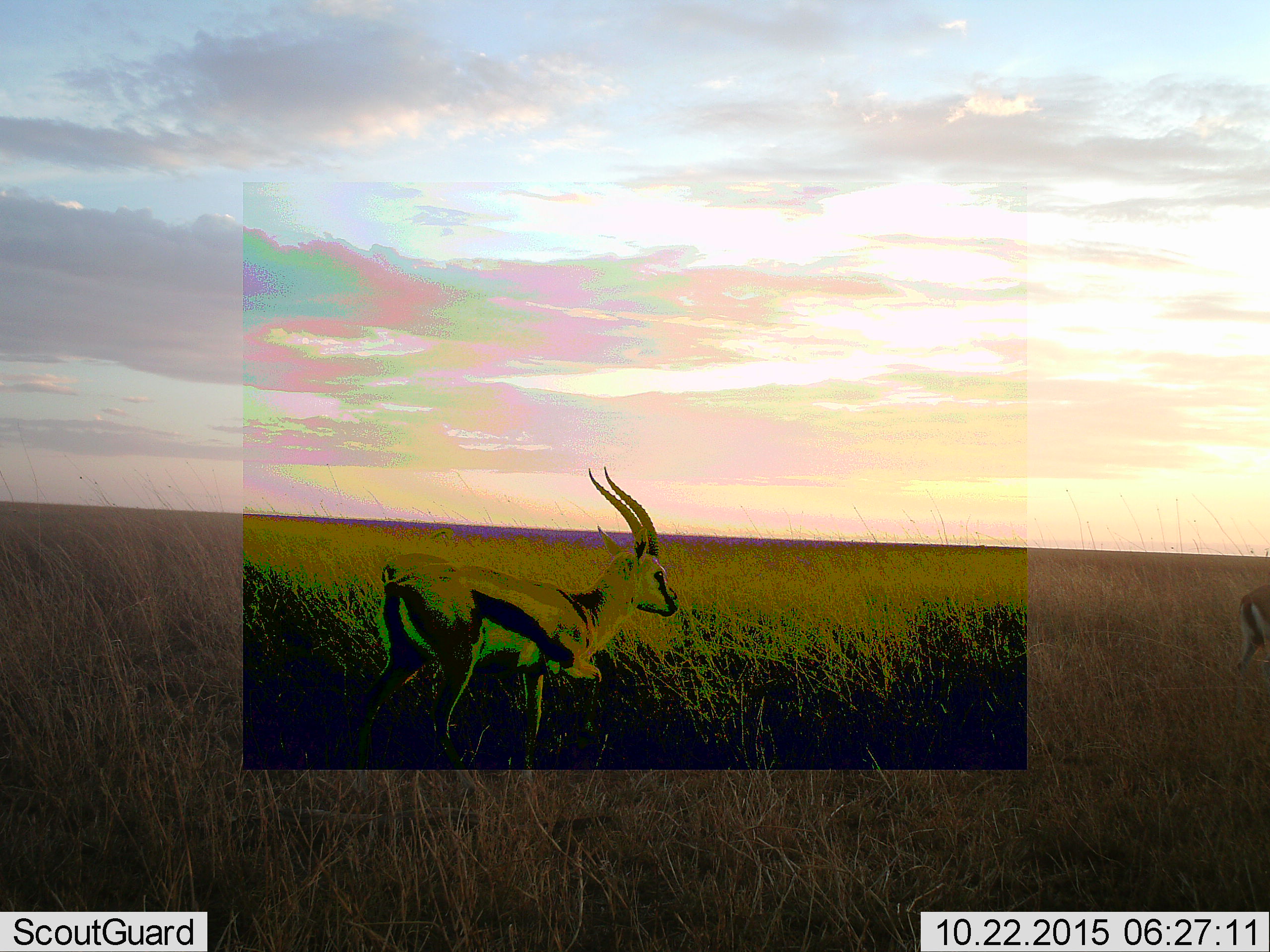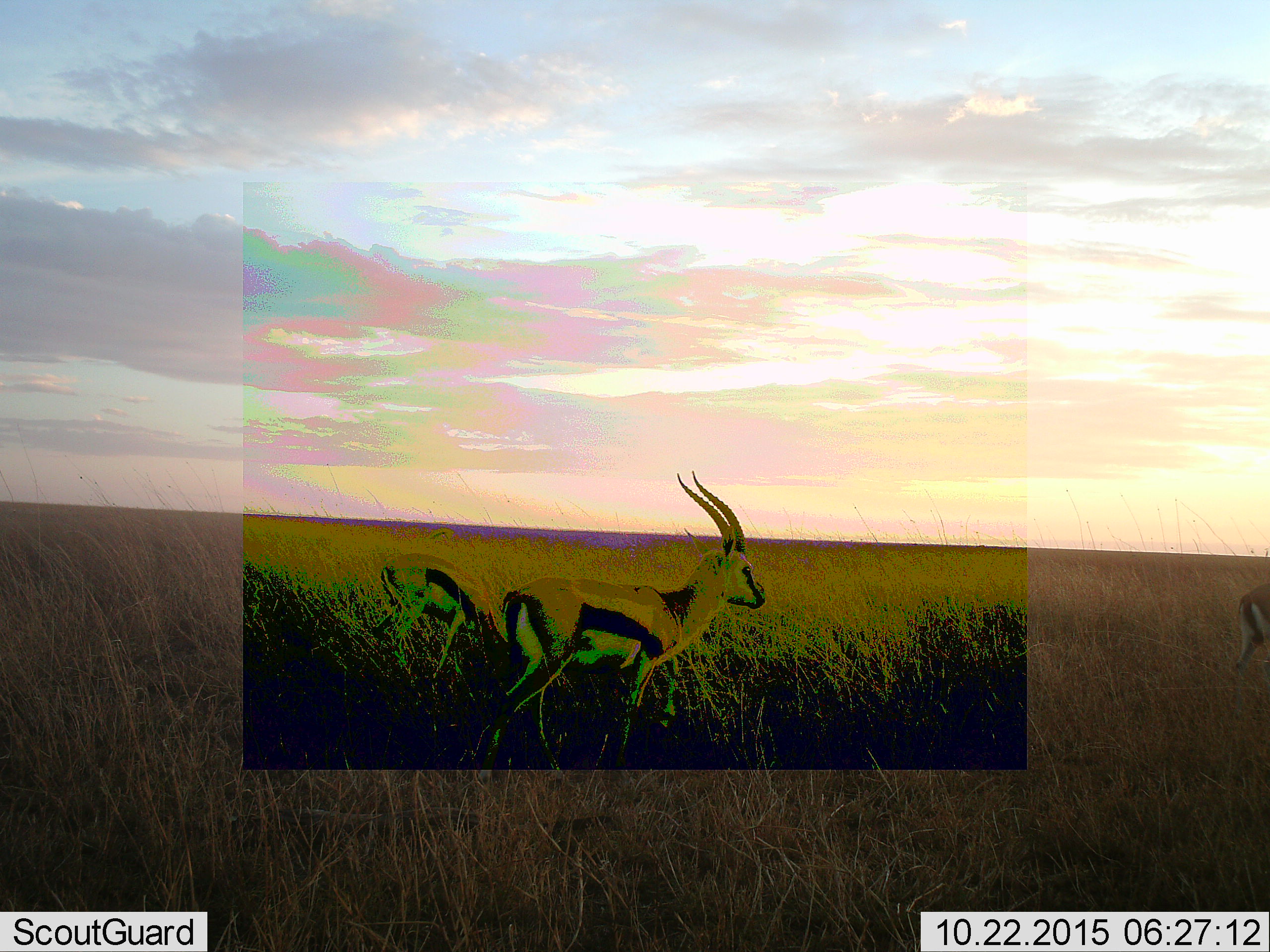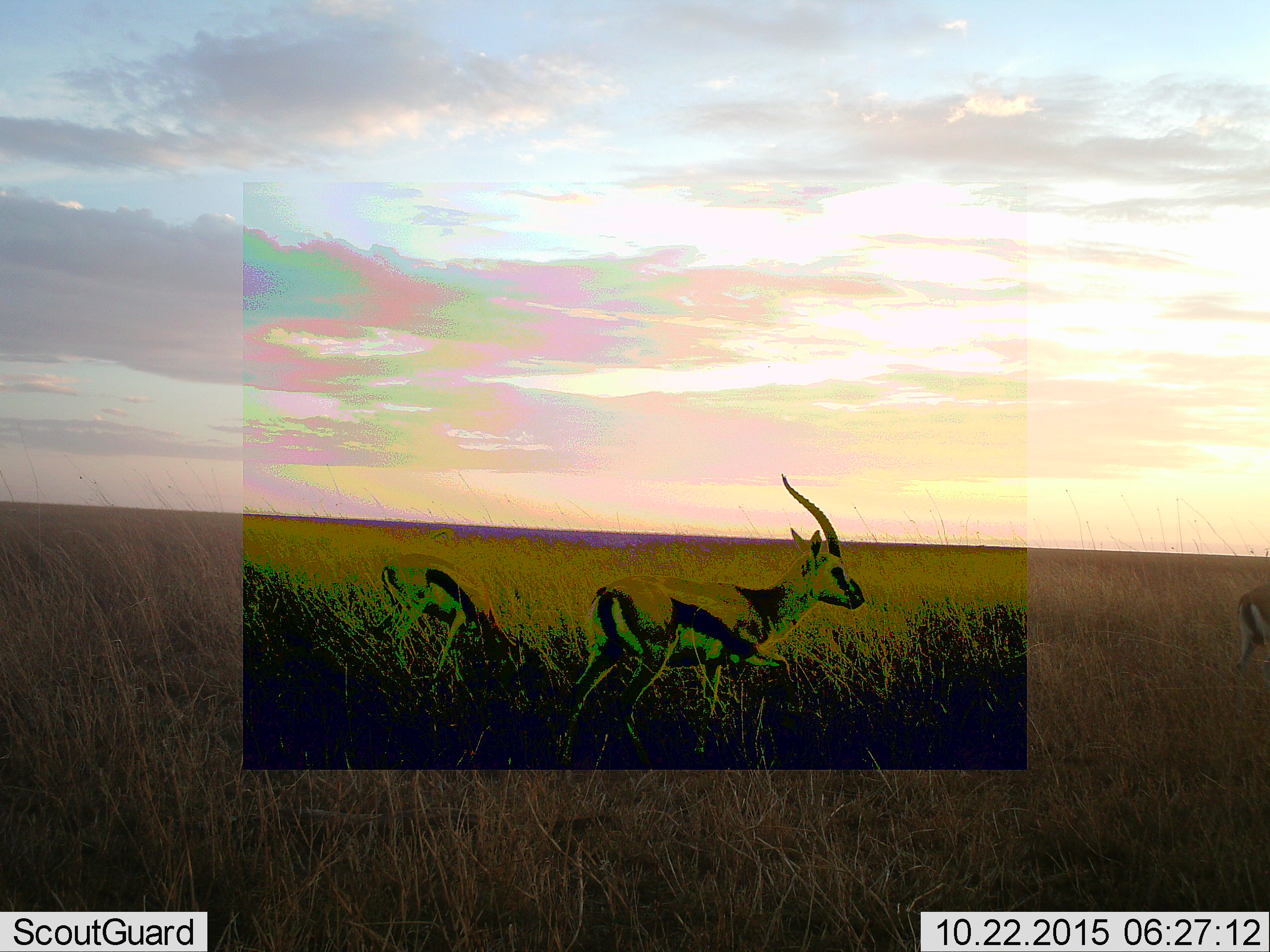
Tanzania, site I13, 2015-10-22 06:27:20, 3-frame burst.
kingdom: Animalia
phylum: Chordata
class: Mammalia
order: Artiodactyla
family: Bovidae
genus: Eudorcas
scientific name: Eudorcas thomsonii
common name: thomson's gazelle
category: gazellethomsons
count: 3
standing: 50%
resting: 0%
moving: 90%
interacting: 0%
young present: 10%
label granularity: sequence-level